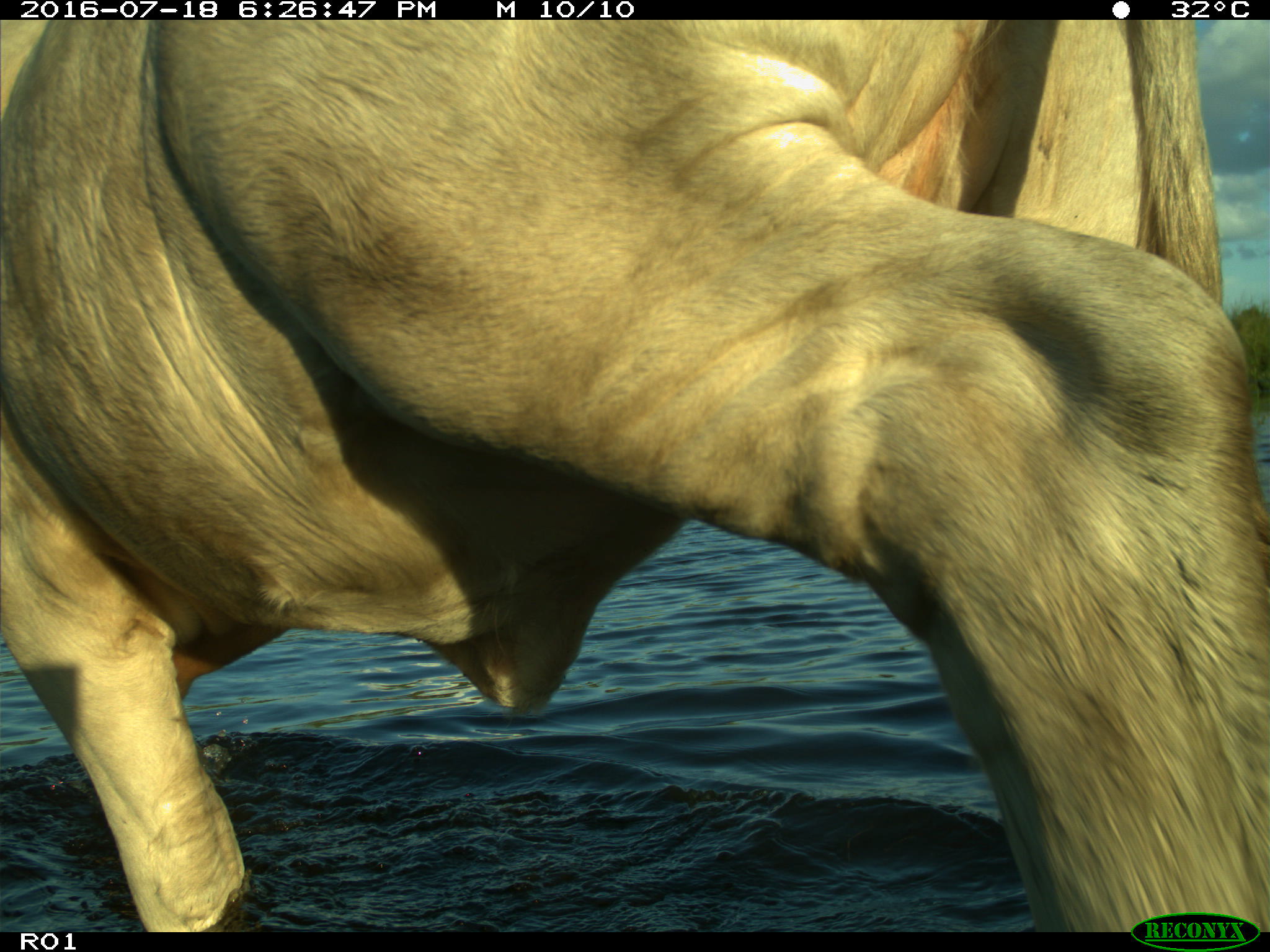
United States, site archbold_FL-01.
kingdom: Animalia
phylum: Chordata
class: Mammalia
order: Artiodactyla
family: Bovidae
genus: Bos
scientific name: Bos taurus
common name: domestic cow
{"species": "Bos taurus (domestic cow)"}